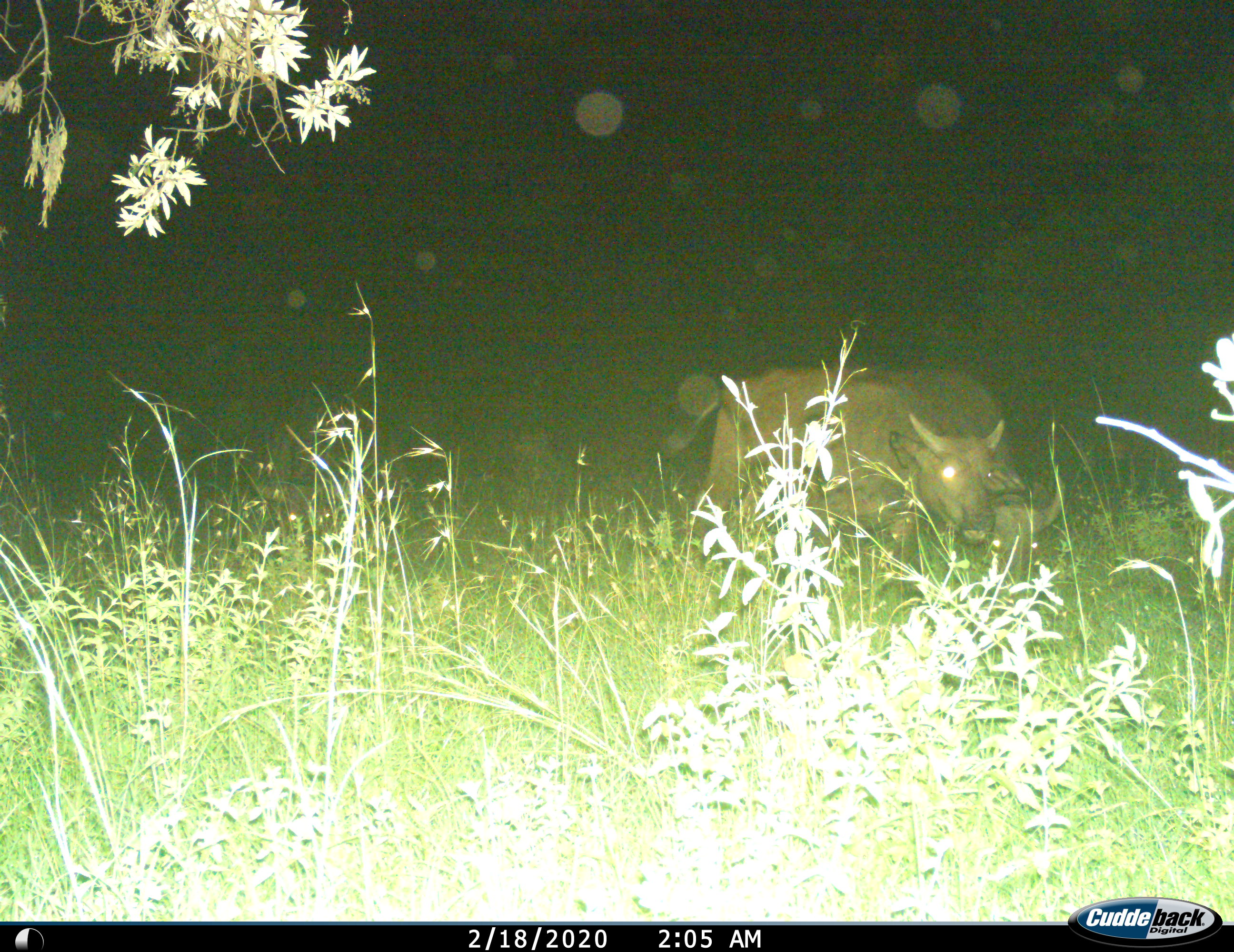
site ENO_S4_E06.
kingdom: Animalia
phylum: Chordata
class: Mammalia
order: Artiodactyla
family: Bovidae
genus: Syncerus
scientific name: Syncerus caffer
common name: african buffalo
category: buffalo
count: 2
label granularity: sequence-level